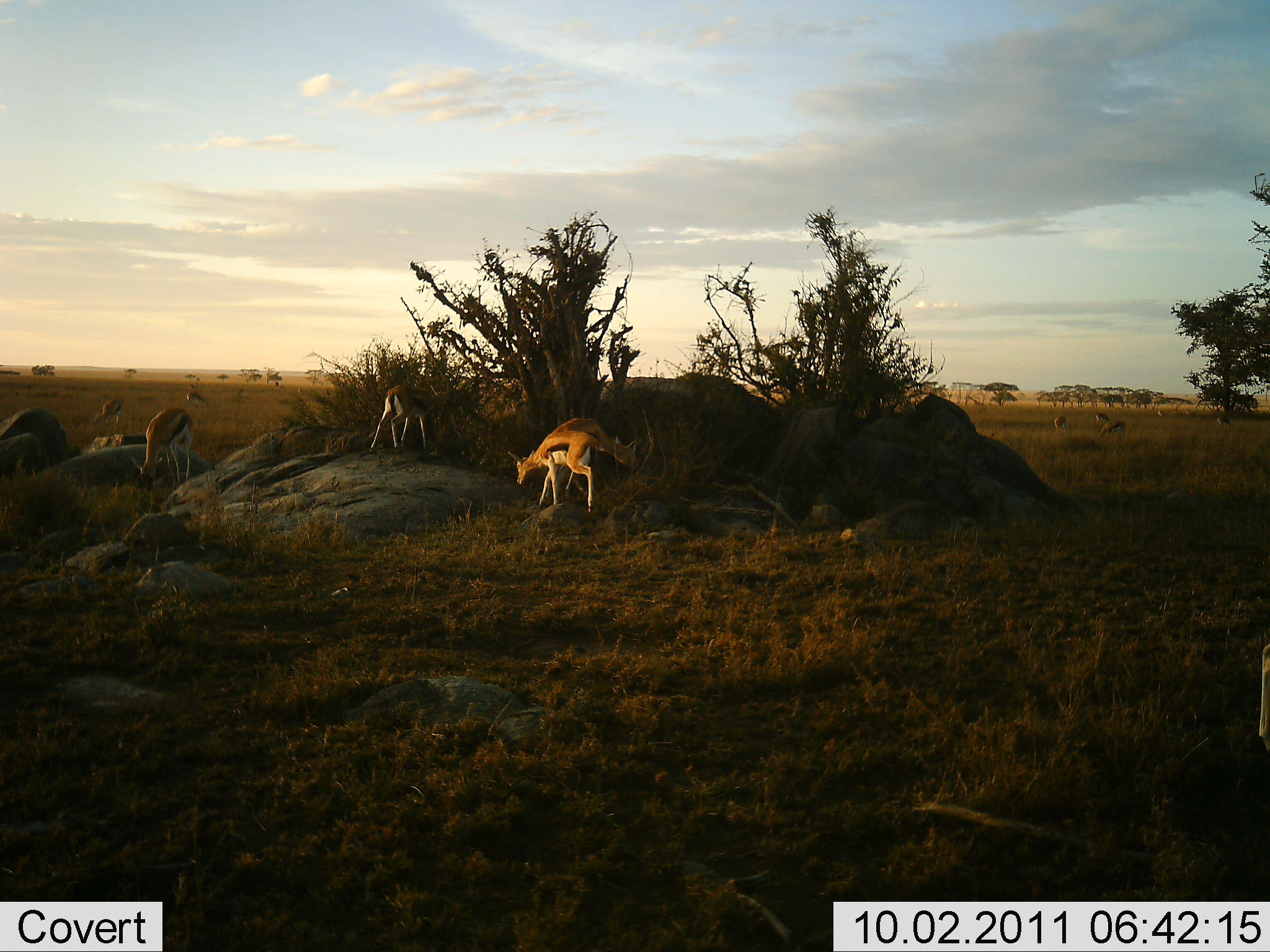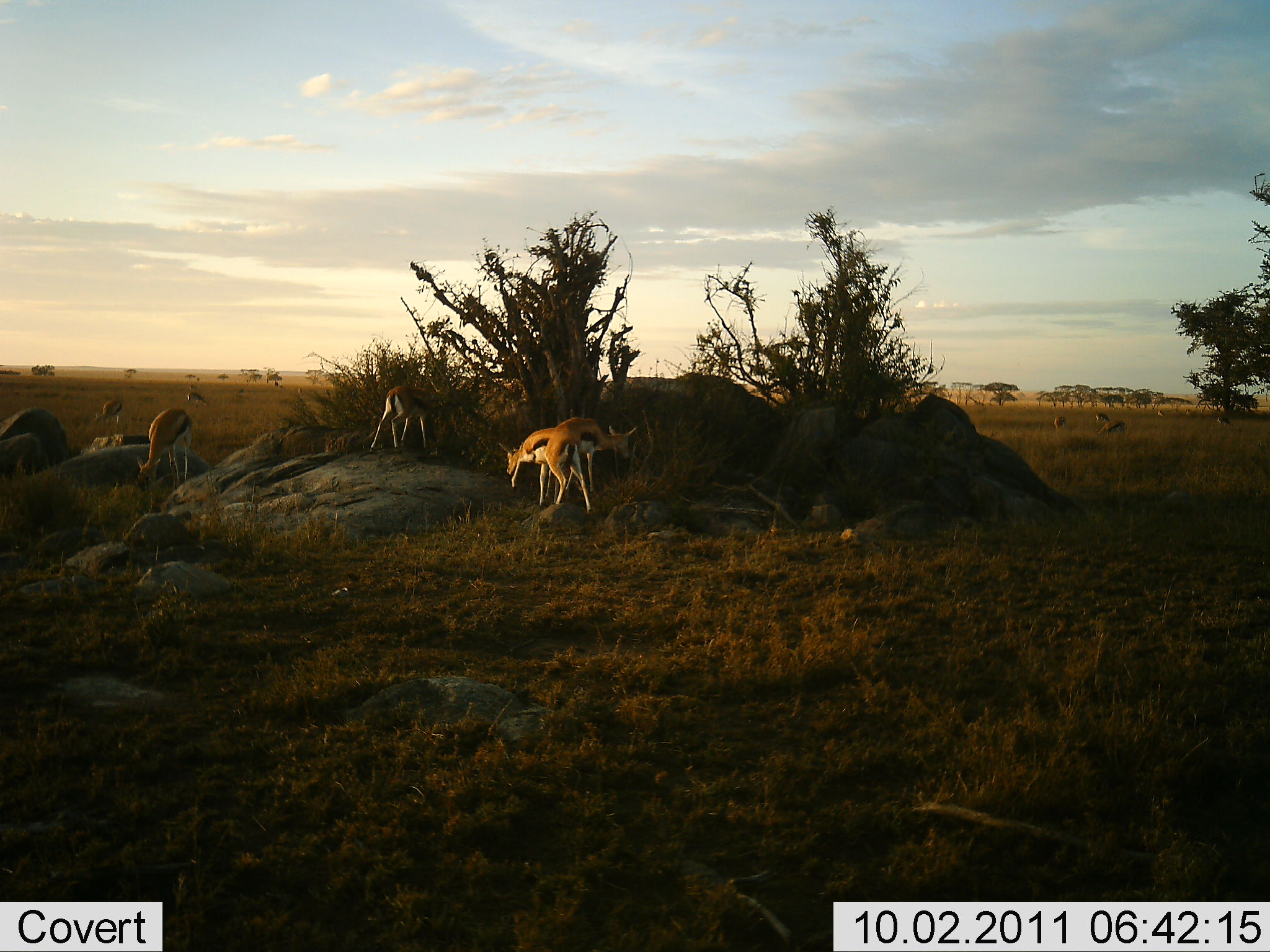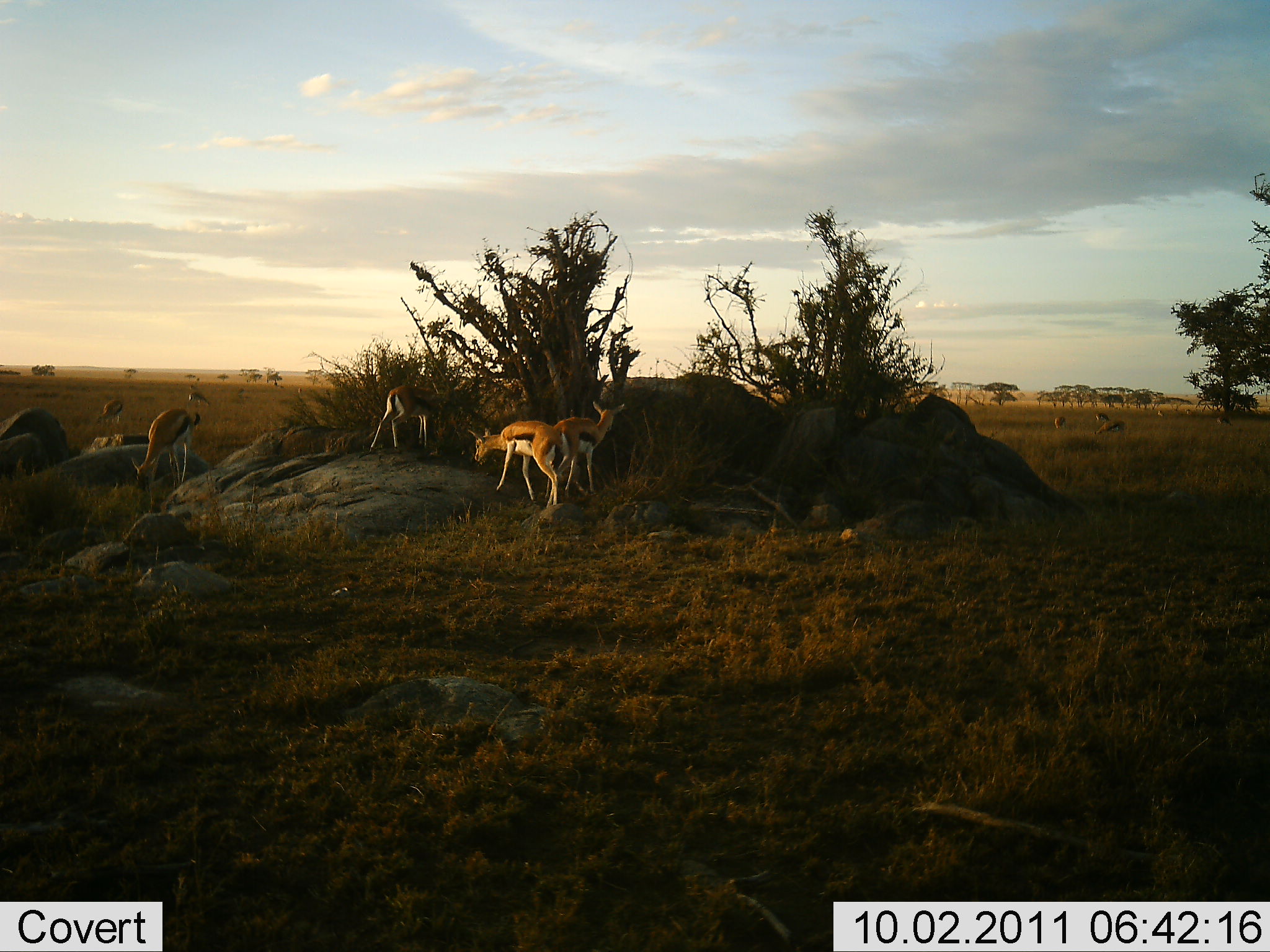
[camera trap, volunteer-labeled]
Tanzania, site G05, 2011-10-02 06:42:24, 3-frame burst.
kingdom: Animalia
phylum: Chordata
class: Mammalia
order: Artiodactyla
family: Bovidae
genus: Eudorcas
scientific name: Eudorcas thomsonii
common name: thomson's gazelle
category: gazellethomsons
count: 9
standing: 45%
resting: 0%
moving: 18%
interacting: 0%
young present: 0%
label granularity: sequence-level